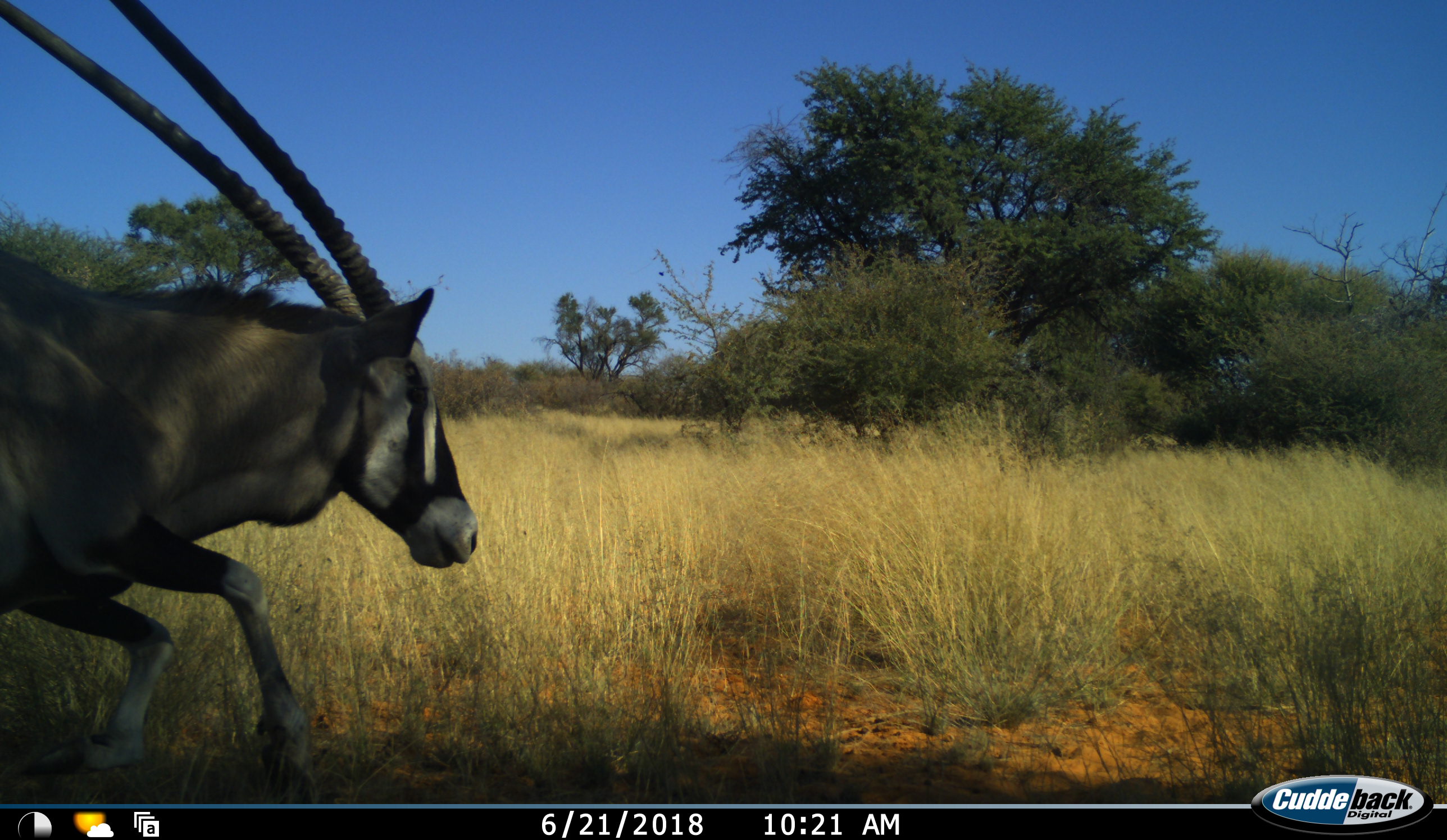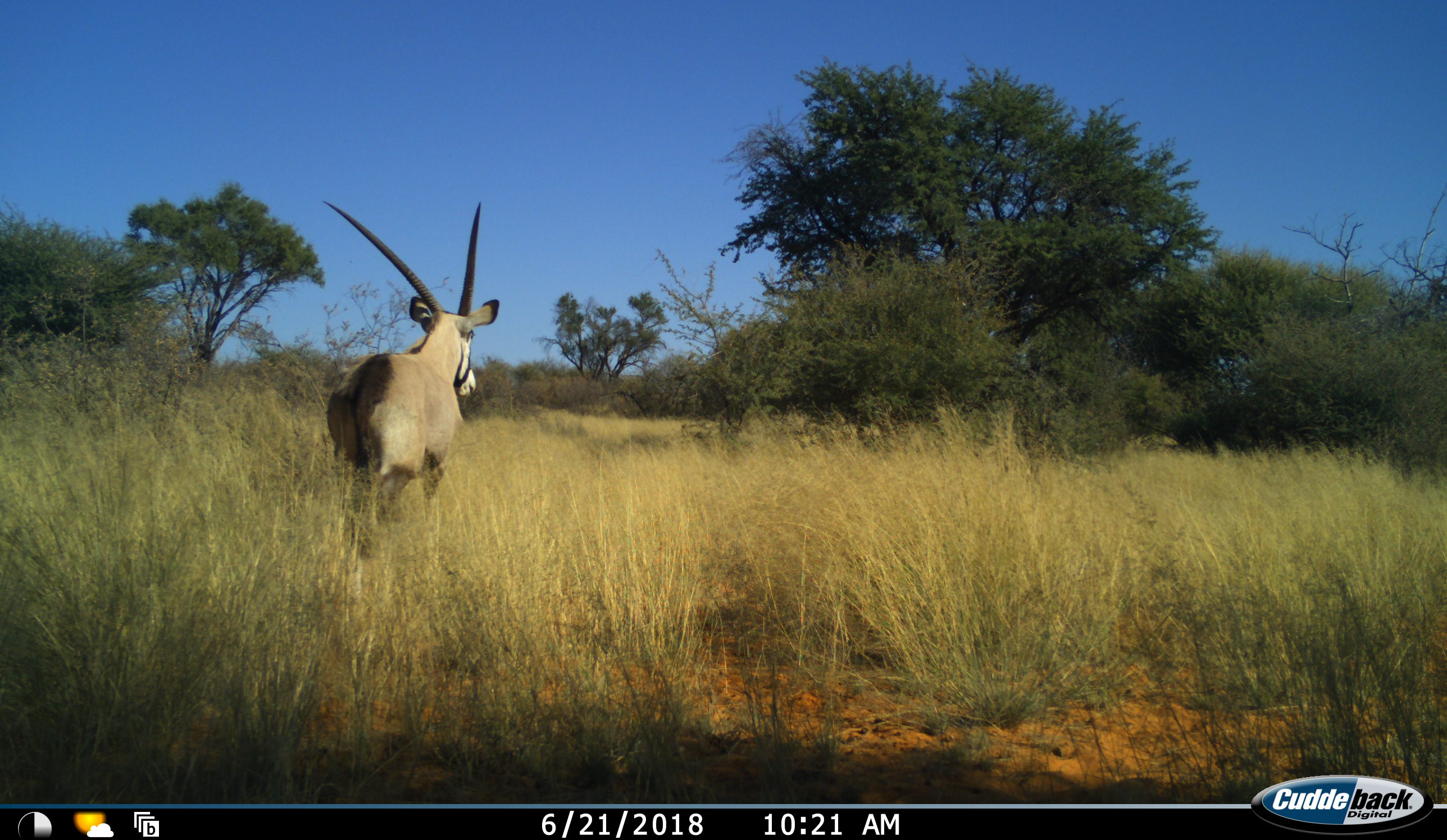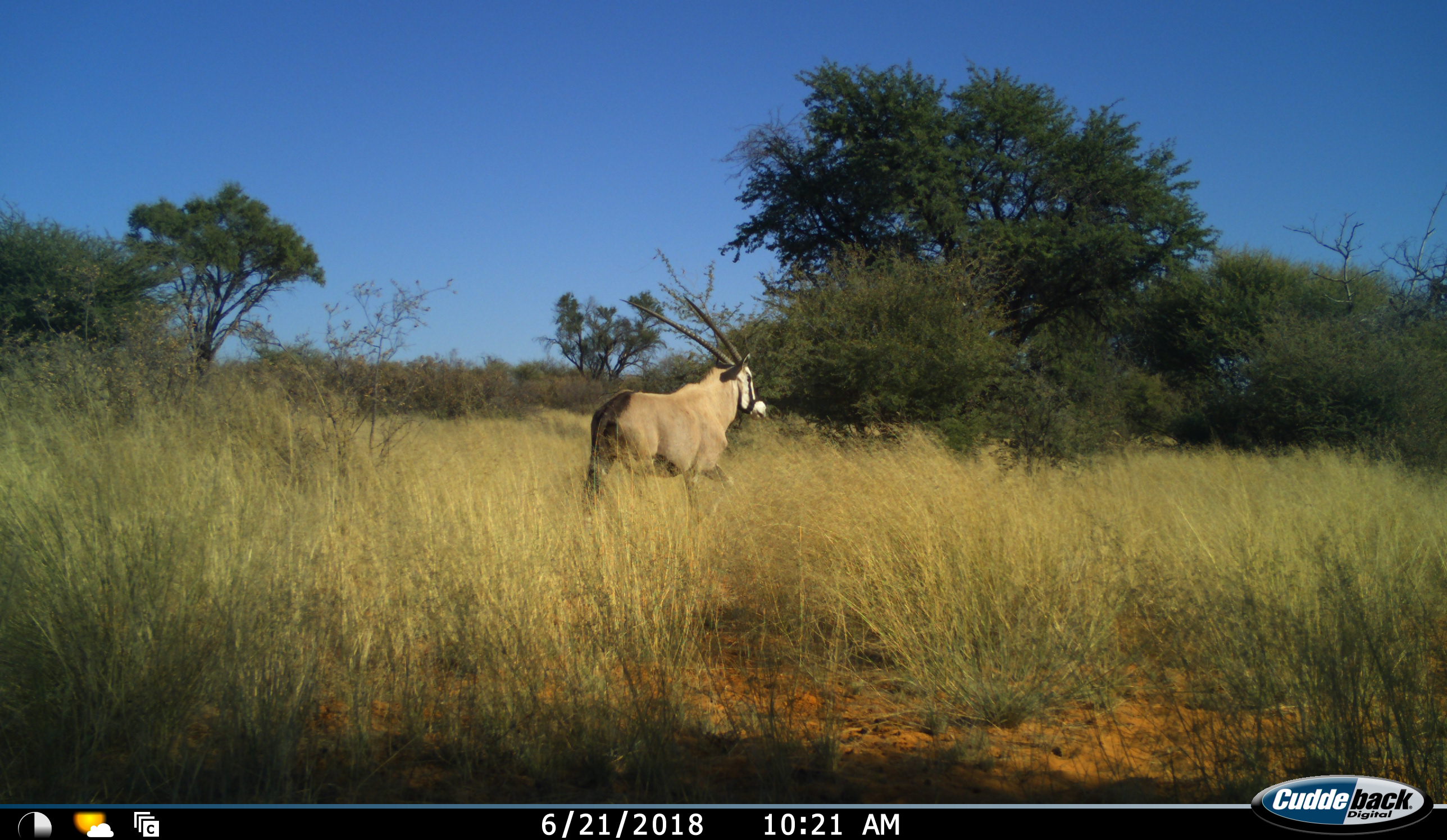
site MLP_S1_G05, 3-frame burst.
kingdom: Animalia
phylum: Chordata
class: Mammalia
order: Artiodactyla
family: Bovidae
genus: Oryx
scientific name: Oryx gazella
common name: gemsbok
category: oryx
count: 1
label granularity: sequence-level